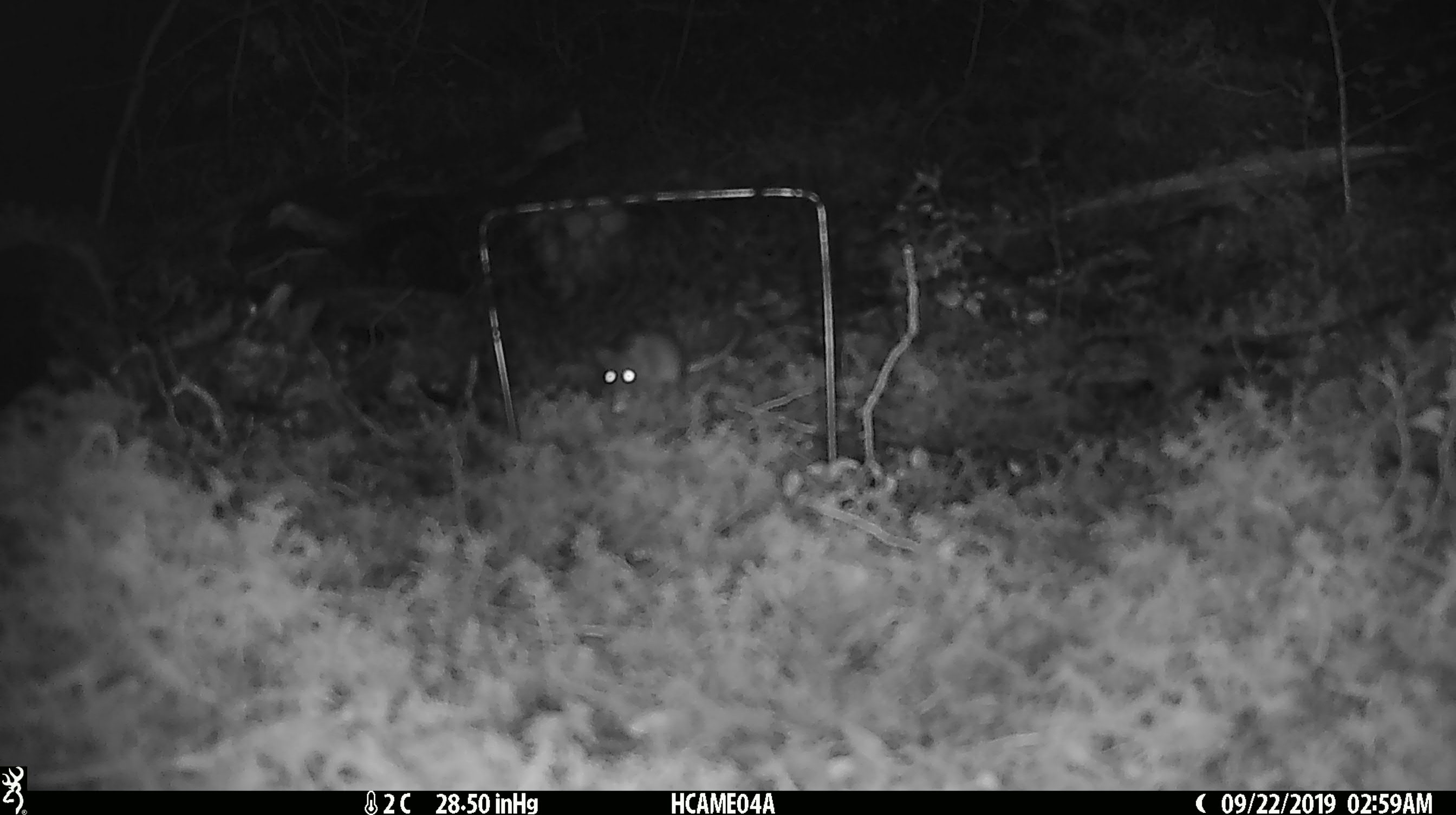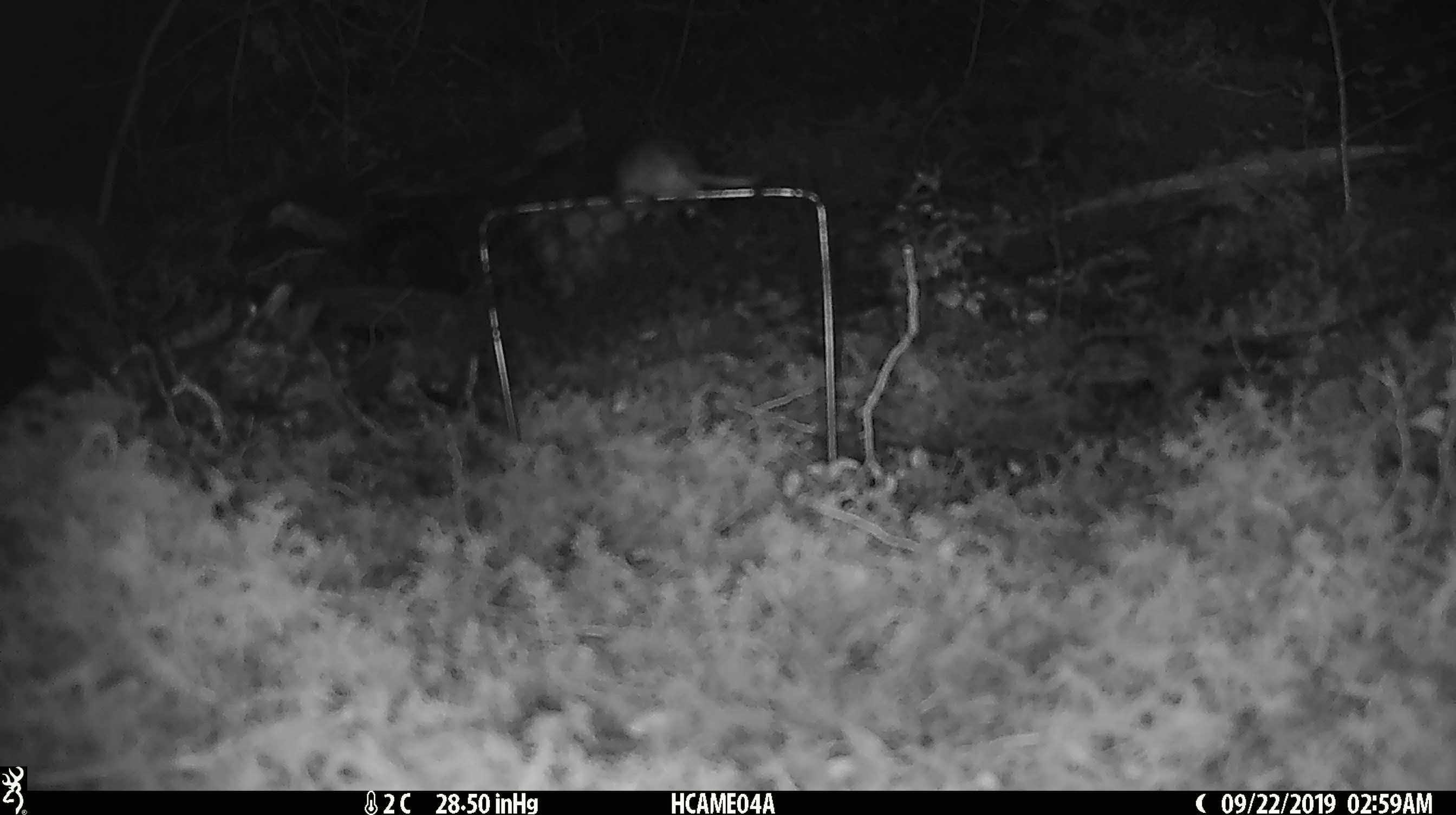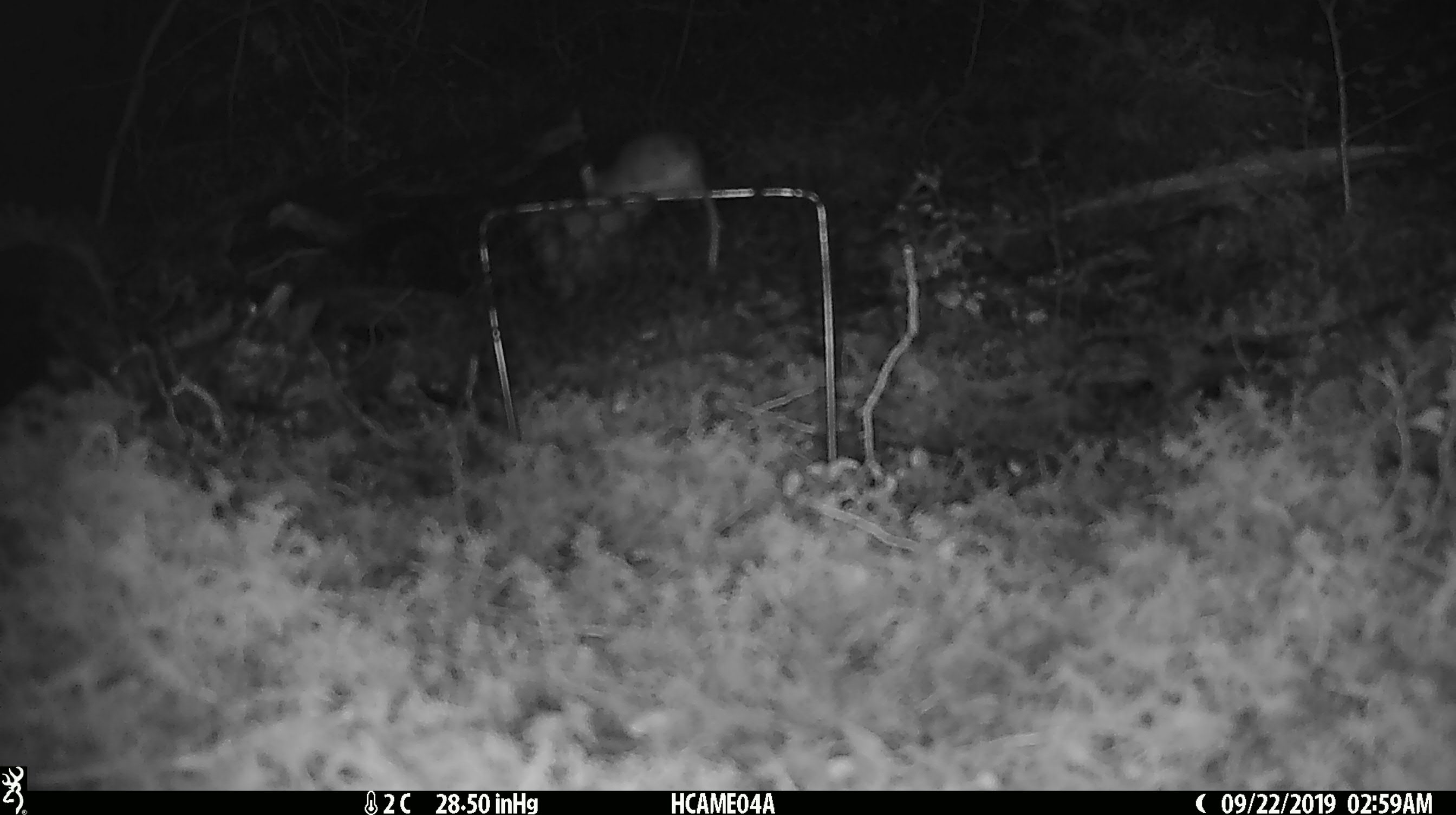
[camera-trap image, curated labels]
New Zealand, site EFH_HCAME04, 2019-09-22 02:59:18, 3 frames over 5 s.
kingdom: Animalia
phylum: Chordata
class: Mammalia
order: Rodentia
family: Muridae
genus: Mus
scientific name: Mus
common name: mouse